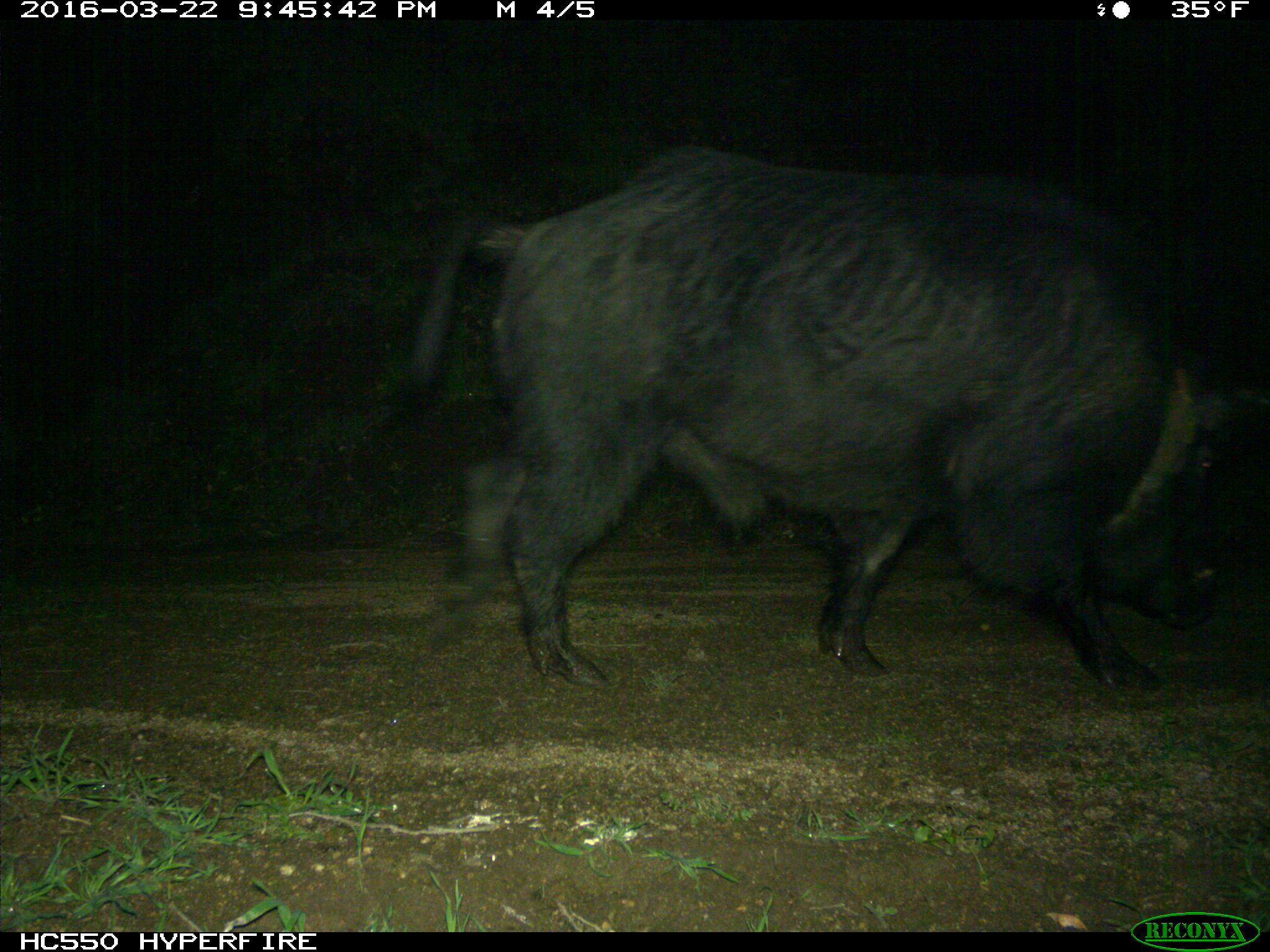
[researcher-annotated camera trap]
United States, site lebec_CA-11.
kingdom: Animalia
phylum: Chordata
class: Mammalia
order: Artiodactyla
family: Suidae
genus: Sus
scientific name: Sus scrofa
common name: wild boar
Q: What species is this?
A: Sus scrofa (wild boar).